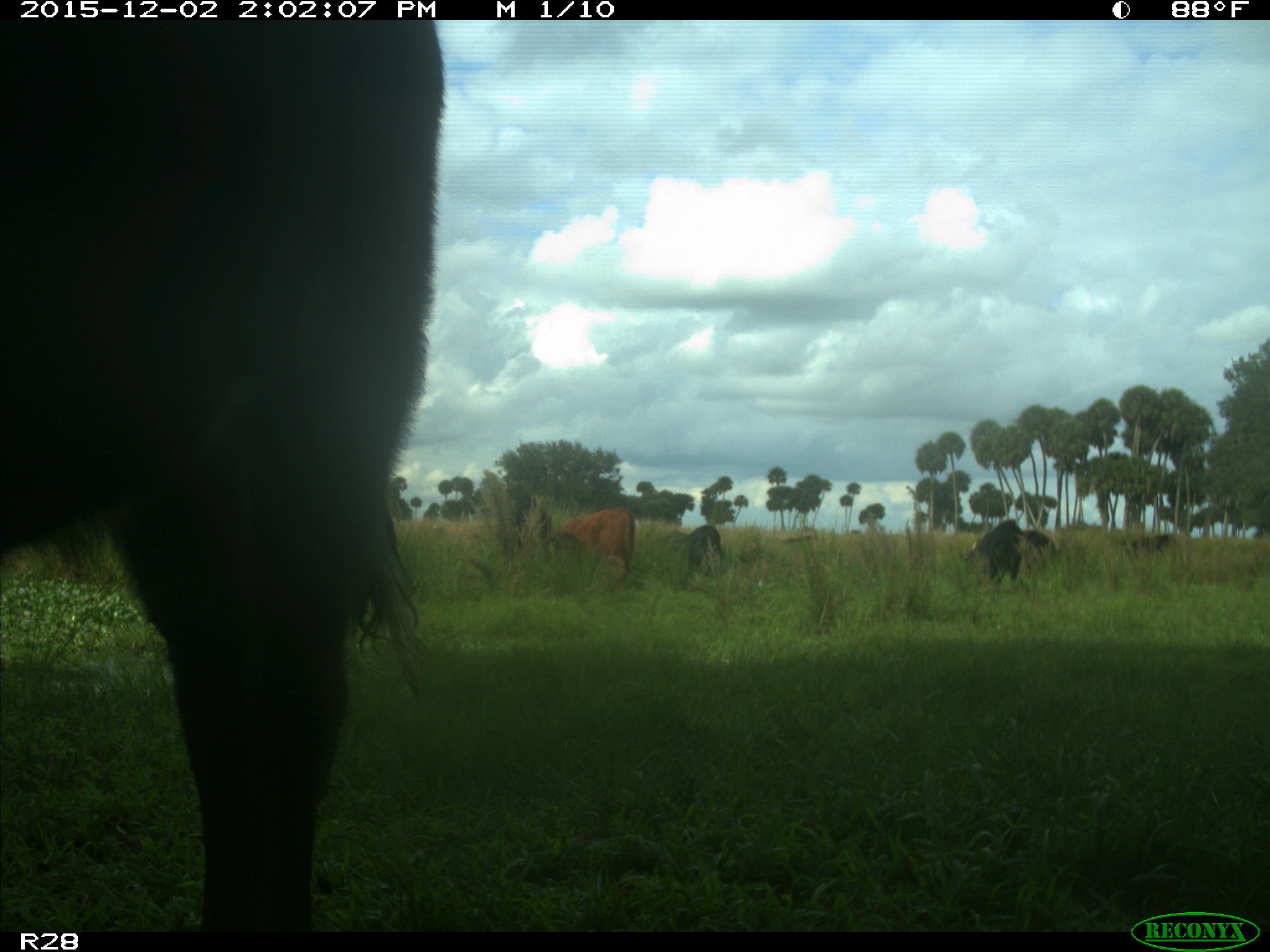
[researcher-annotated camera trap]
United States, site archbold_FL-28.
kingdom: Animalia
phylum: Chordata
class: Mammalia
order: Artiodactyla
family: Bovidae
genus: Bos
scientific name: Bos taurus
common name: domestic cow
Bos taurus (domestic cow).